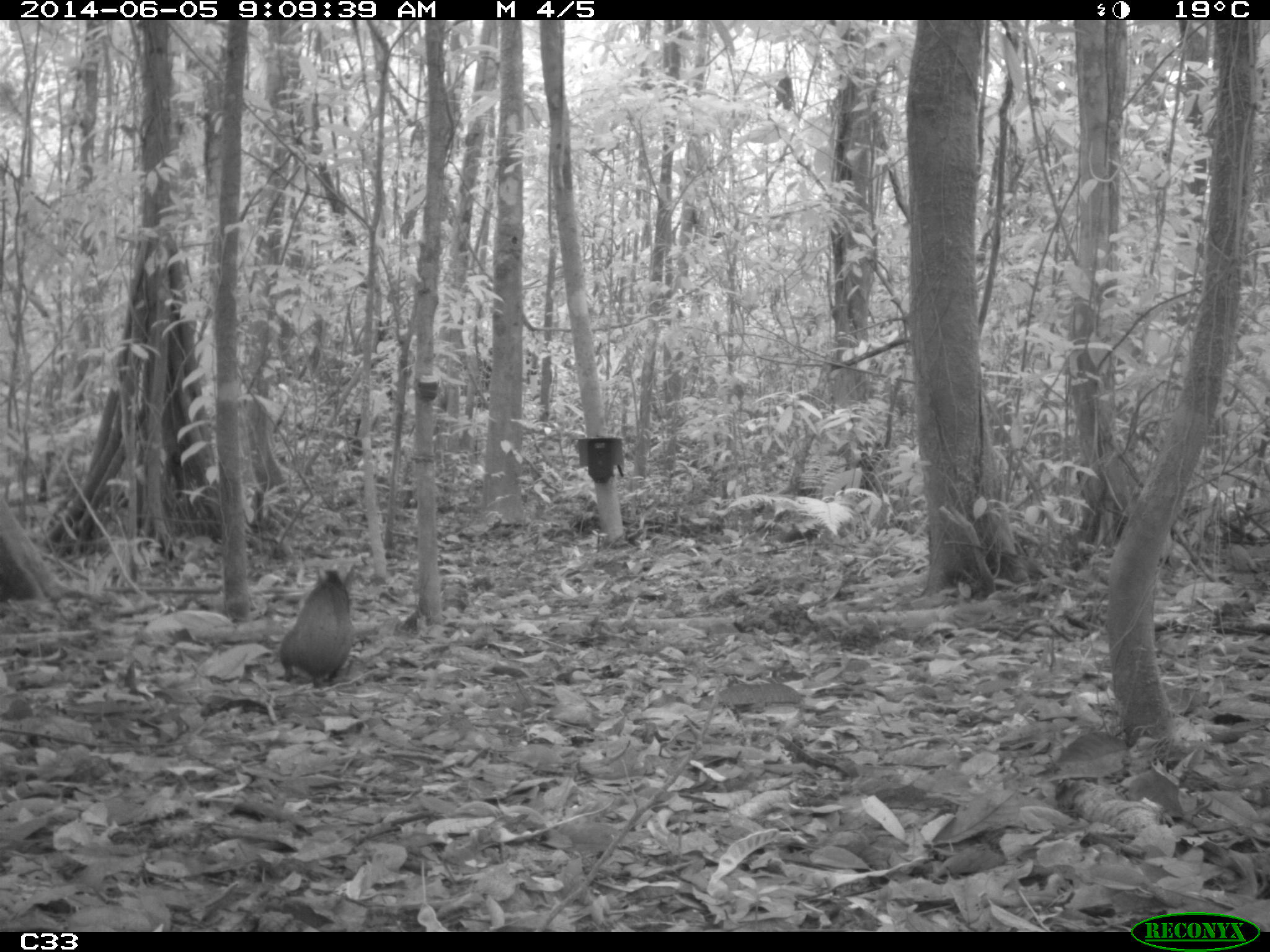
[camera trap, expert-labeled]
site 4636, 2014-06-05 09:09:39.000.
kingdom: Animalia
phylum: Chordata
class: Mammalia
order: Rodentia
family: Dasyproctidae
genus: Dasyprocta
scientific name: Dasyprocta leporina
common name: red-rumped agouti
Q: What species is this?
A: Dasyprocta leporina (red-rumped agouti).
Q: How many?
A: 1.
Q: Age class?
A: Adult.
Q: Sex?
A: Male.